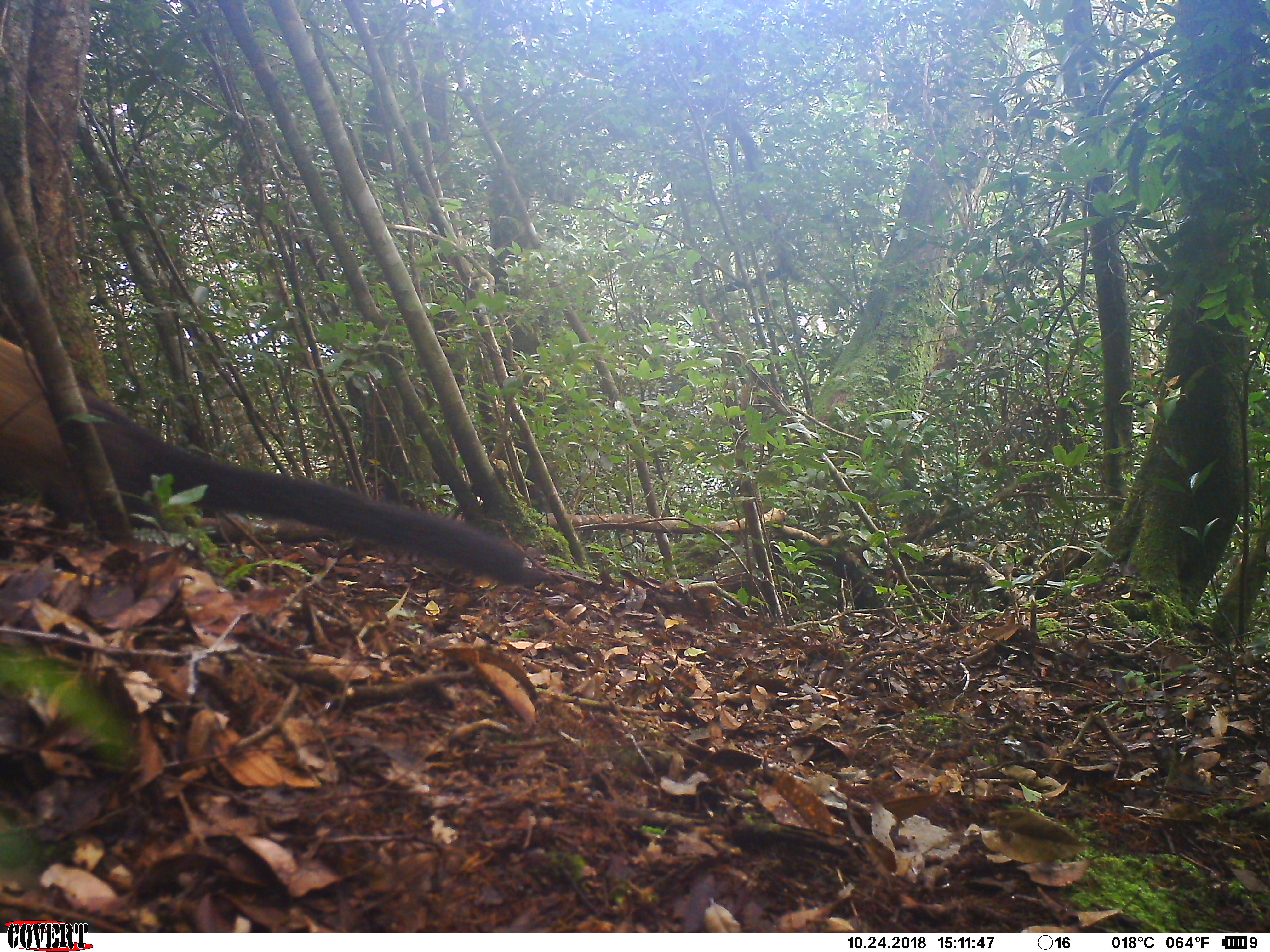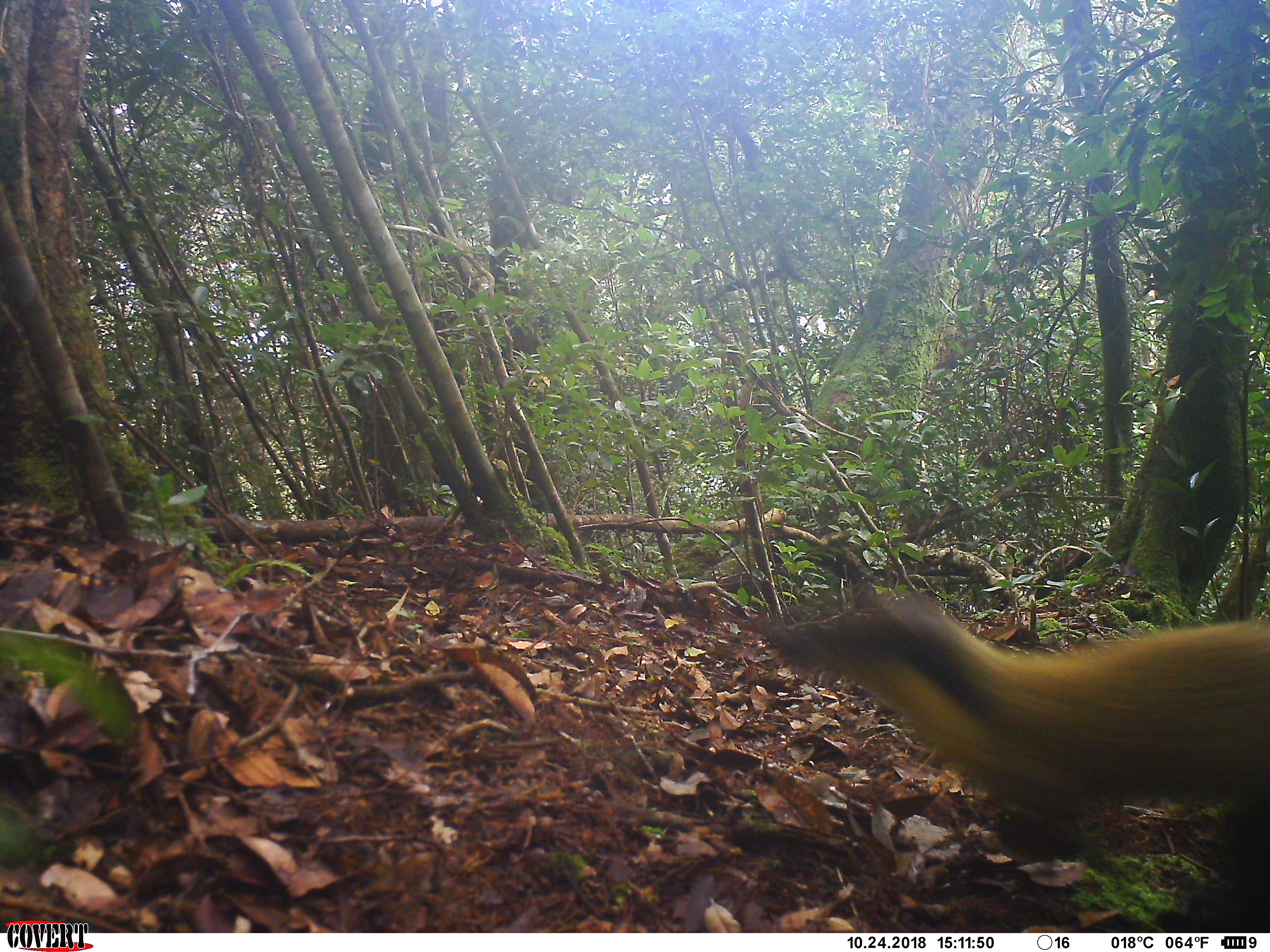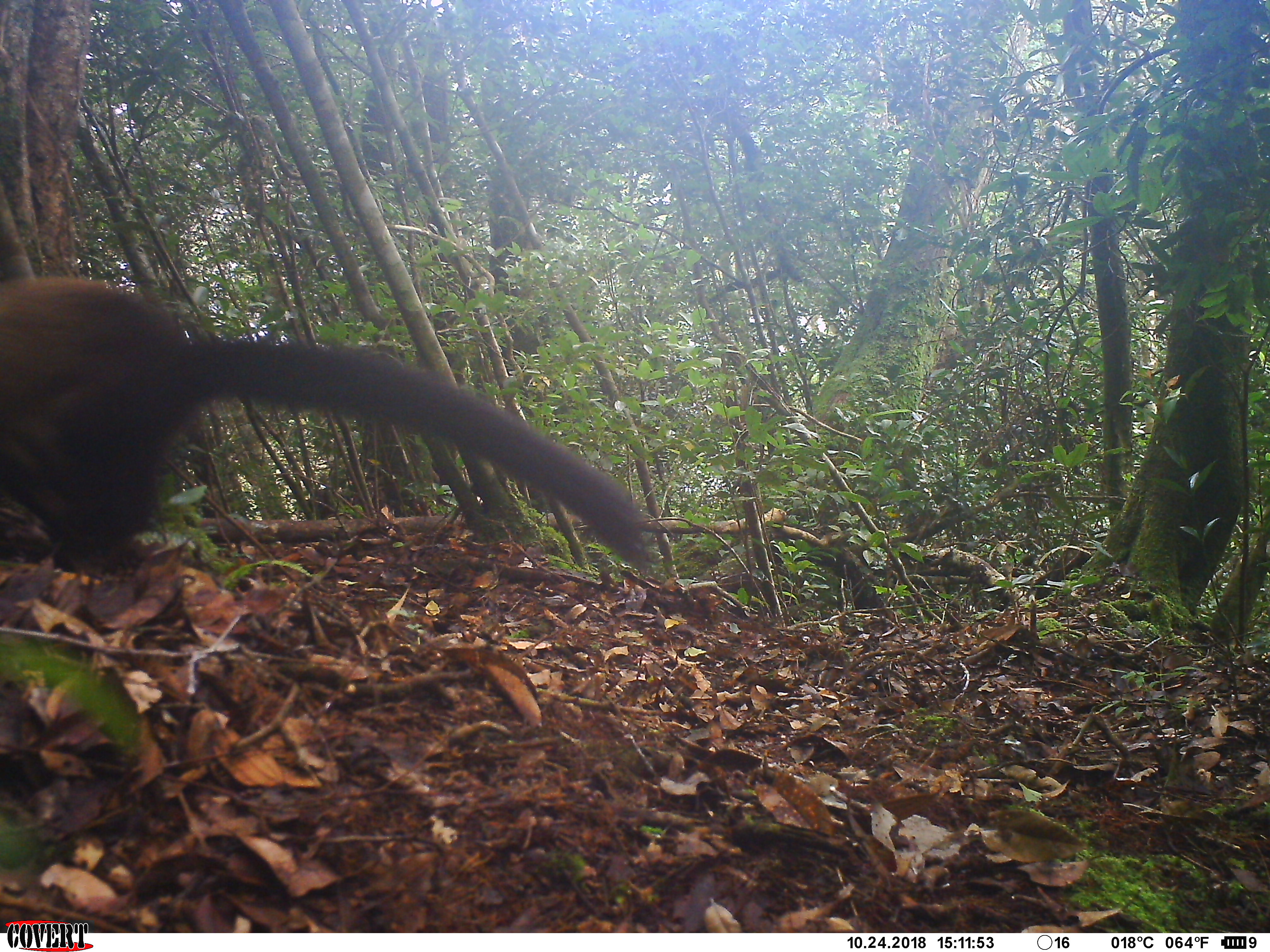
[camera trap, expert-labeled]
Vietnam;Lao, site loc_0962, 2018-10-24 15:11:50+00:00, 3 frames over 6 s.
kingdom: Animalia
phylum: Chordata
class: Mammalia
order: Carnivora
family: Mustelidae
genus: Martes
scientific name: Martes flavigula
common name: yellow-throated marten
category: yellow throated marten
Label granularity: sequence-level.